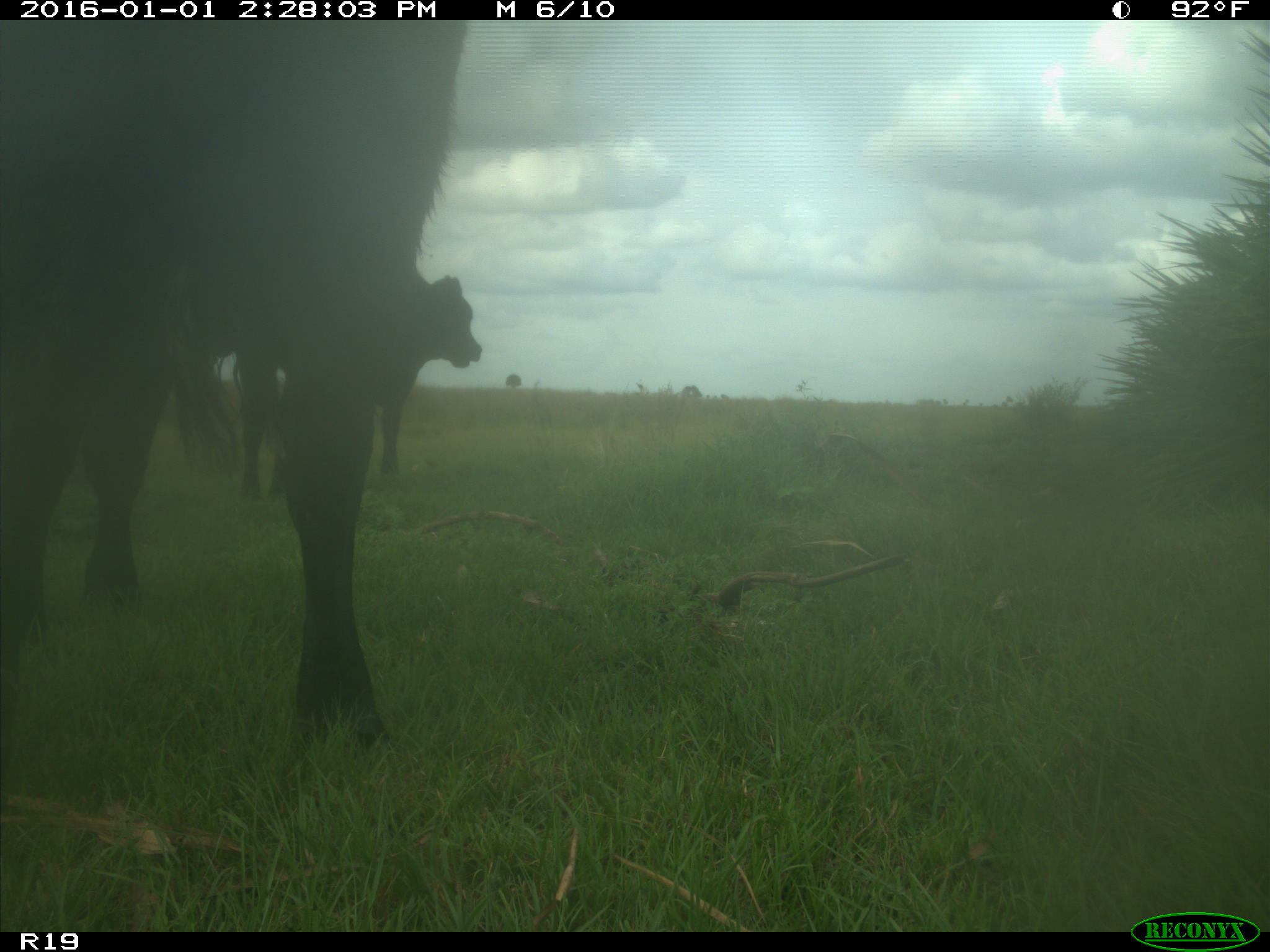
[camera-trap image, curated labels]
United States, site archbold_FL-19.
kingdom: Animalia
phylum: Chordata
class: Mammalia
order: Artiodactyla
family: Bovidae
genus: Bos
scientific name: Bos taurus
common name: domestic cow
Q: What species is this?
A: Bos taurus (domestic cow).